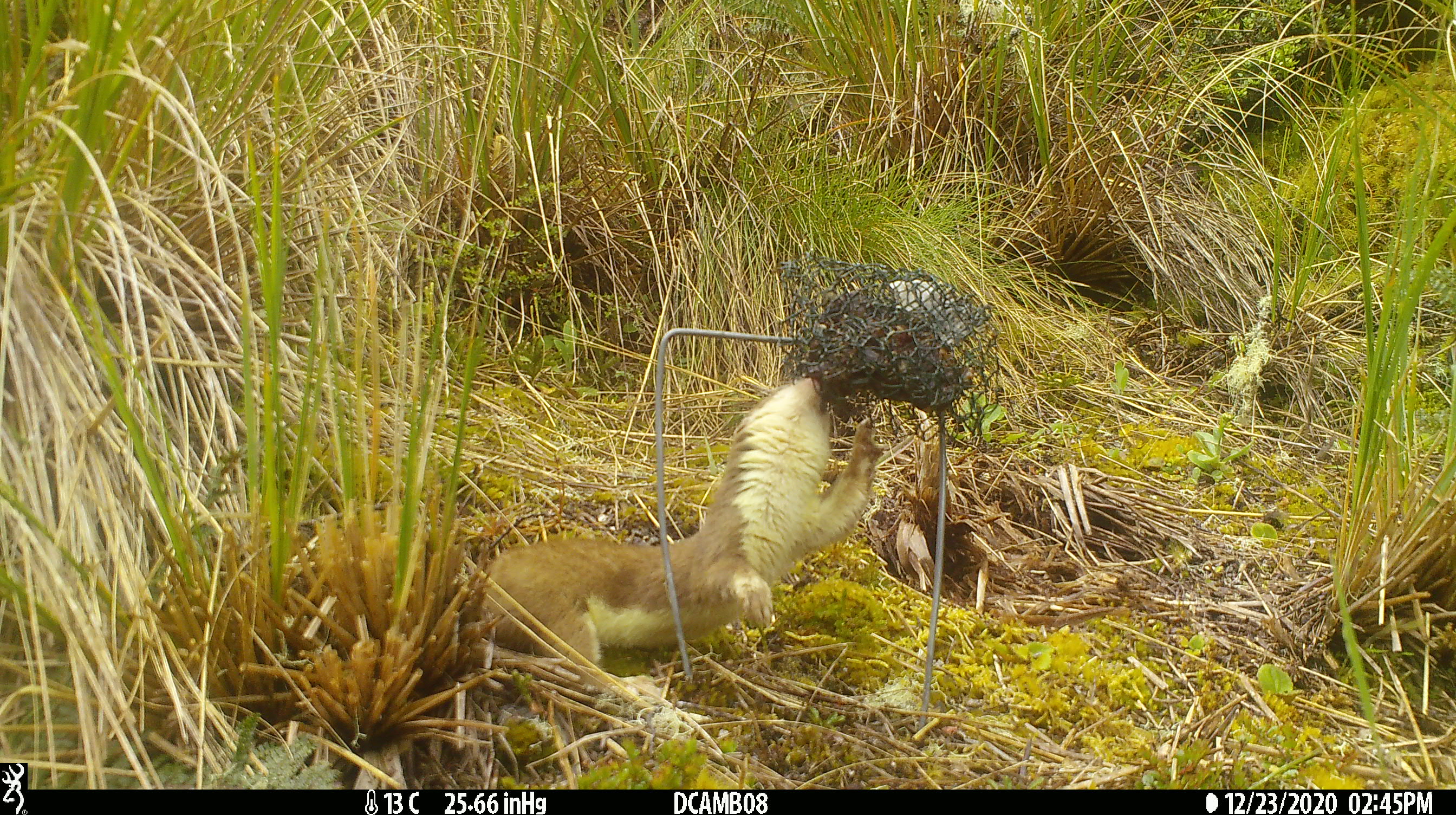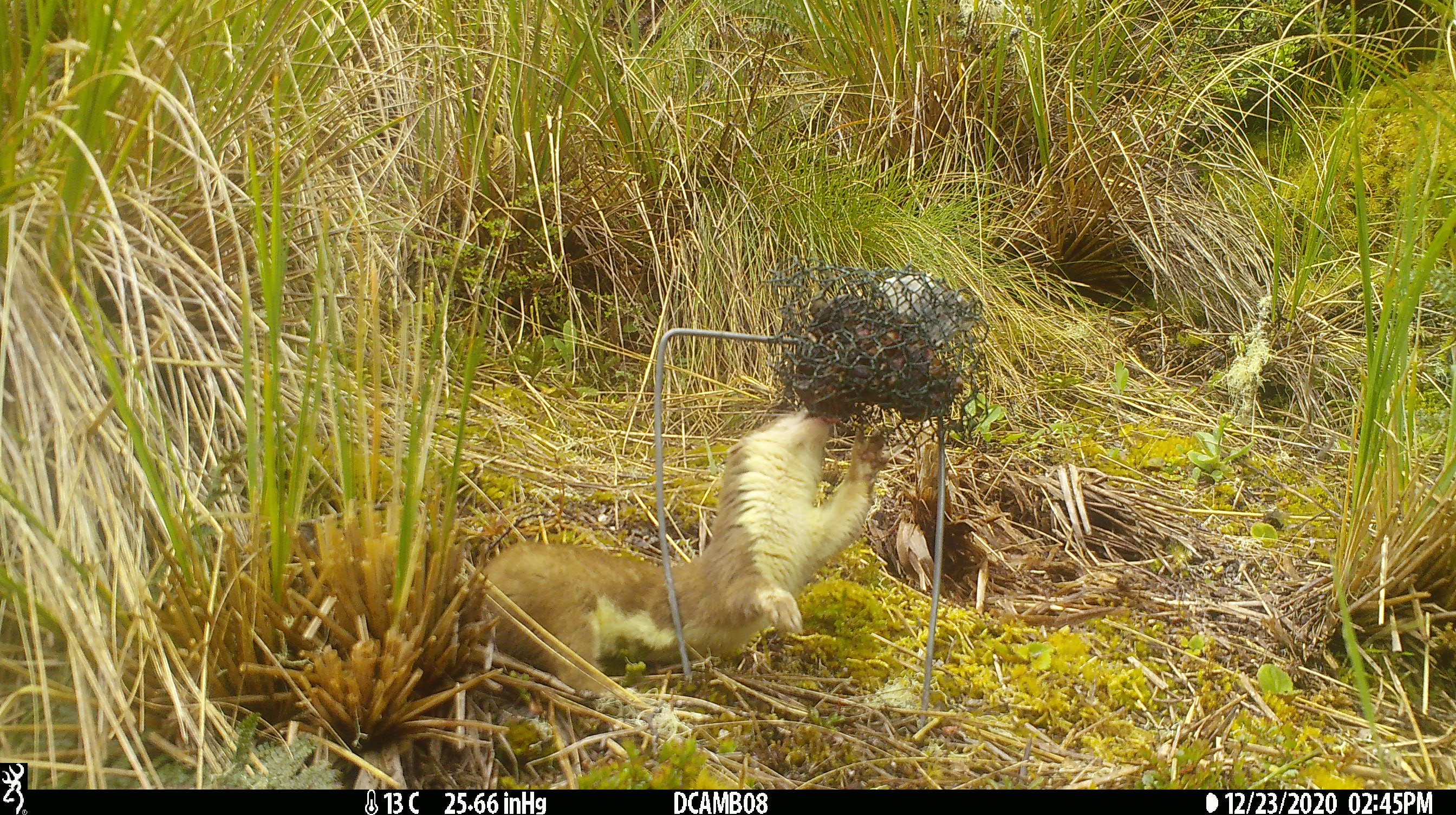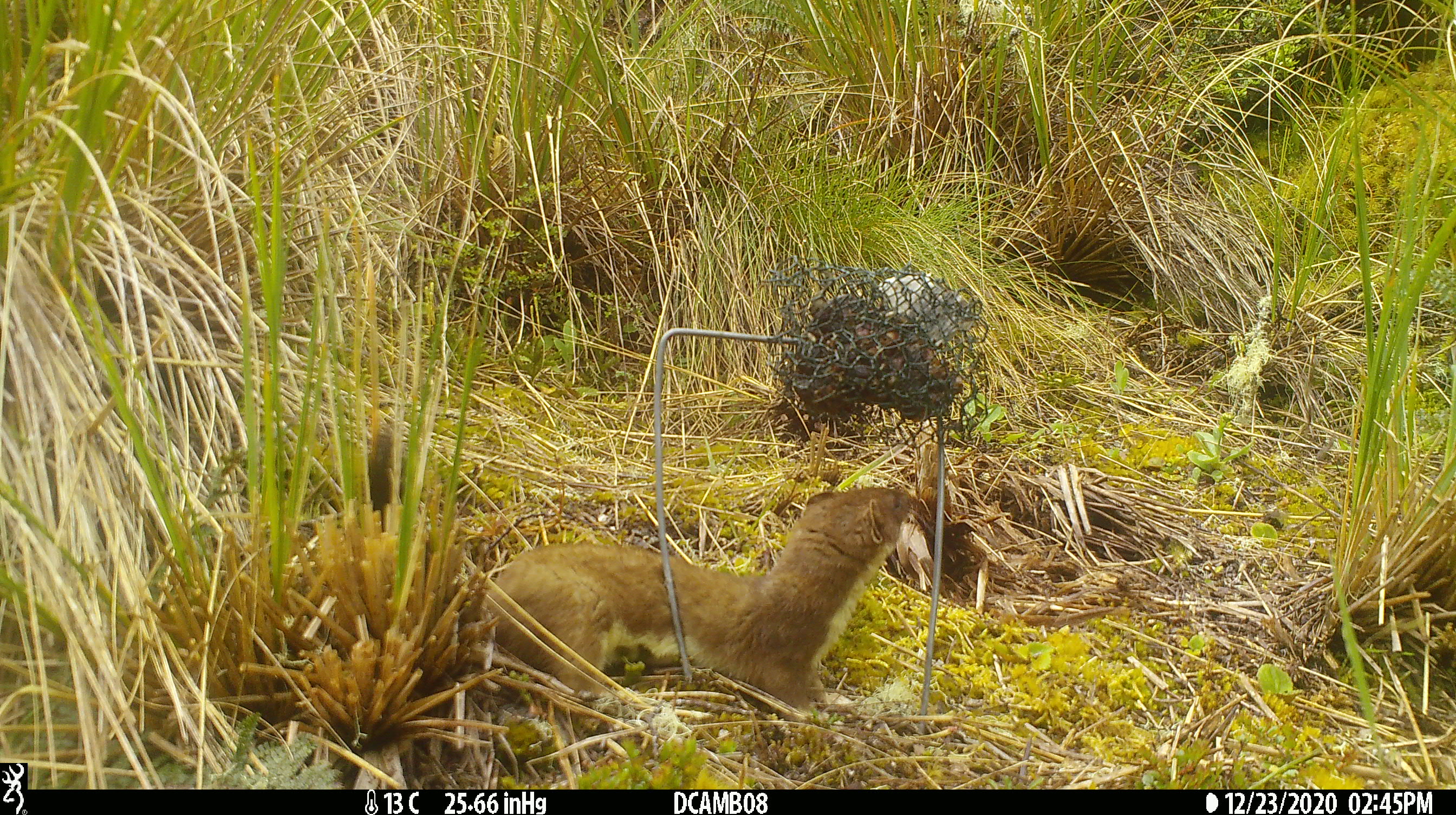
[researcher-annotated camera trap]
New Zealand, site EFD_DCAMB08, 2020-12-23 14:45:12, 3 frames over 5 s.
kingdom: Animalia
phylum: Chordata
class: Mammalia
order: Carnivora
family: Mustelidae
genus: Mustela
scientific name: Mustela erminea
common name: stoat